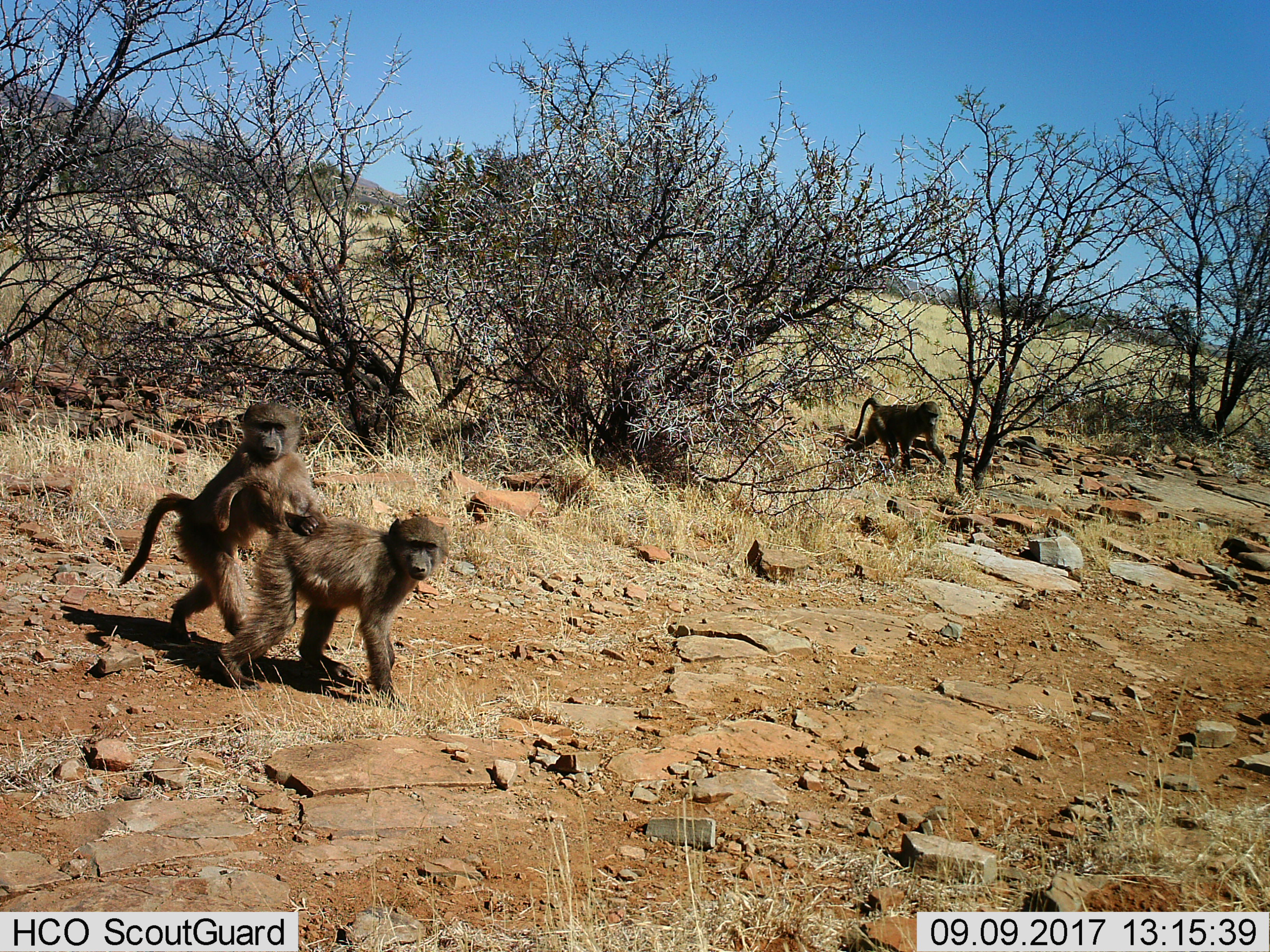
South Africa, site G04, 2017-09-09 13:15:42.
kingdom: Animalia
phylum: Chordata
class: Mammalia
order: Primates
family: Cercopithecidae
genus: Papio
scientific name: Papio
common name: baboon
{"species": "baboon (Papio)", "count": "3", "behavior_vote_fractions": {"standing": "40%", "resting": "0%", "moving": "100%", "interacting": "50%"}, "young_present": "40%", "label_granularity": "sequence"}